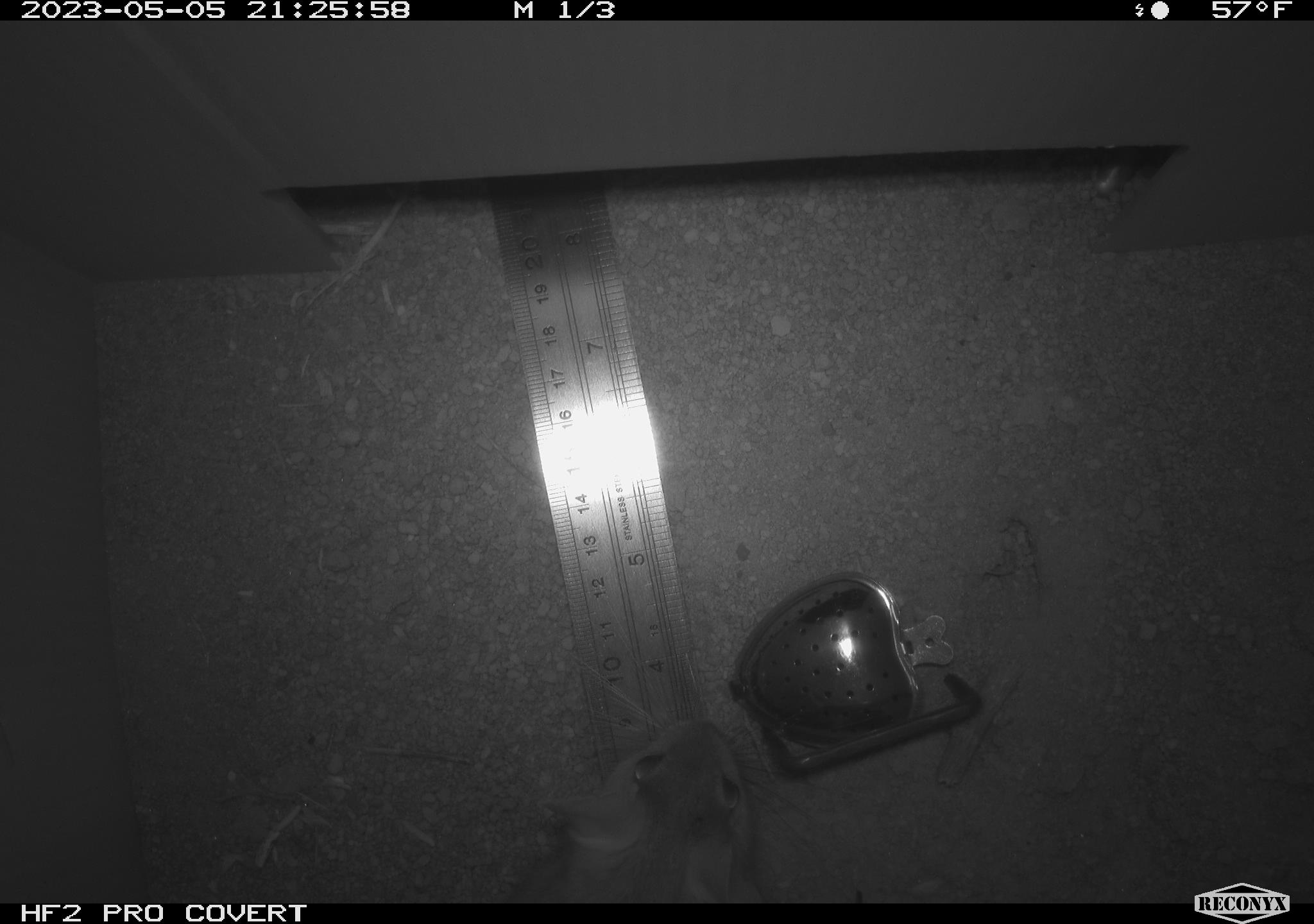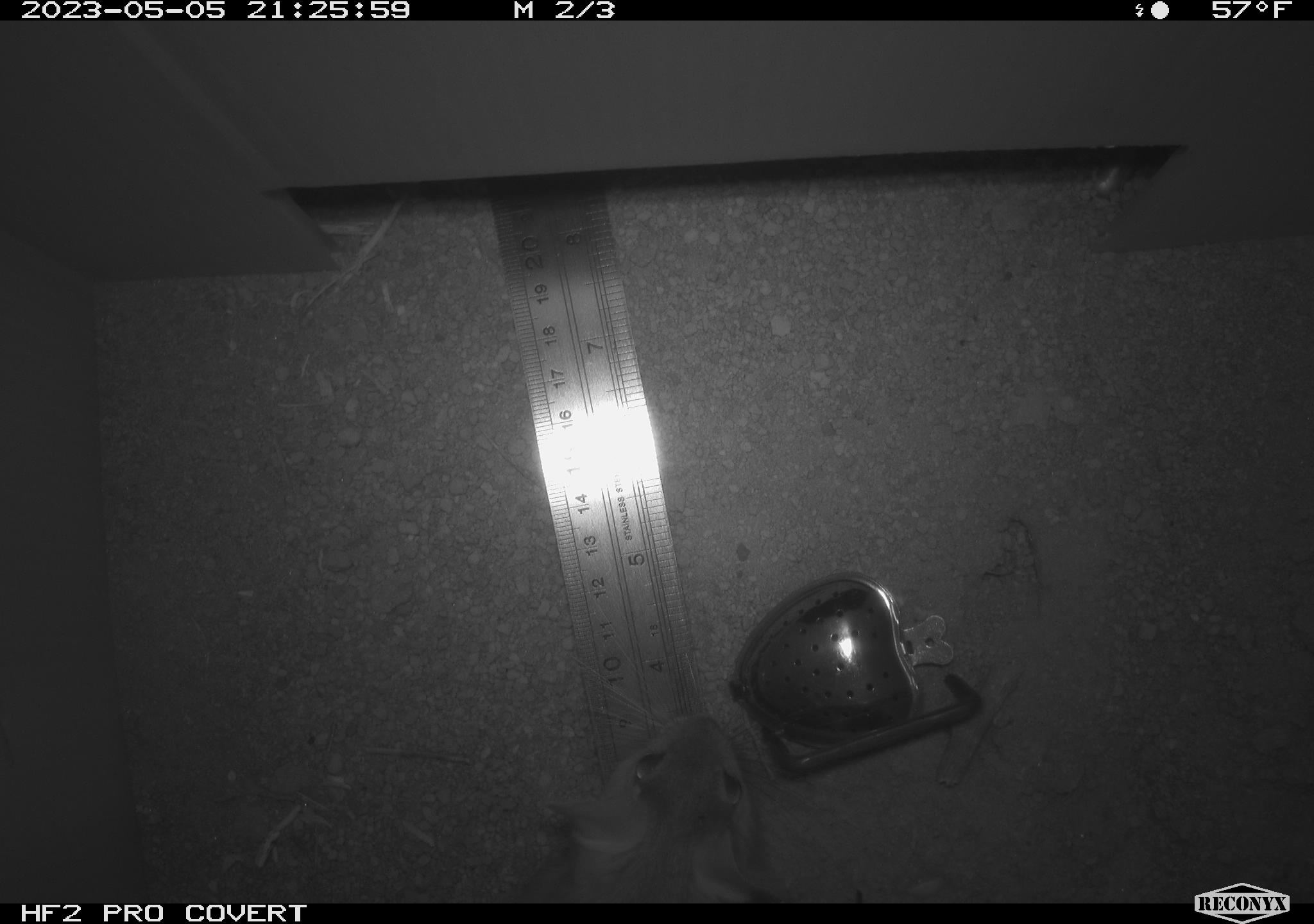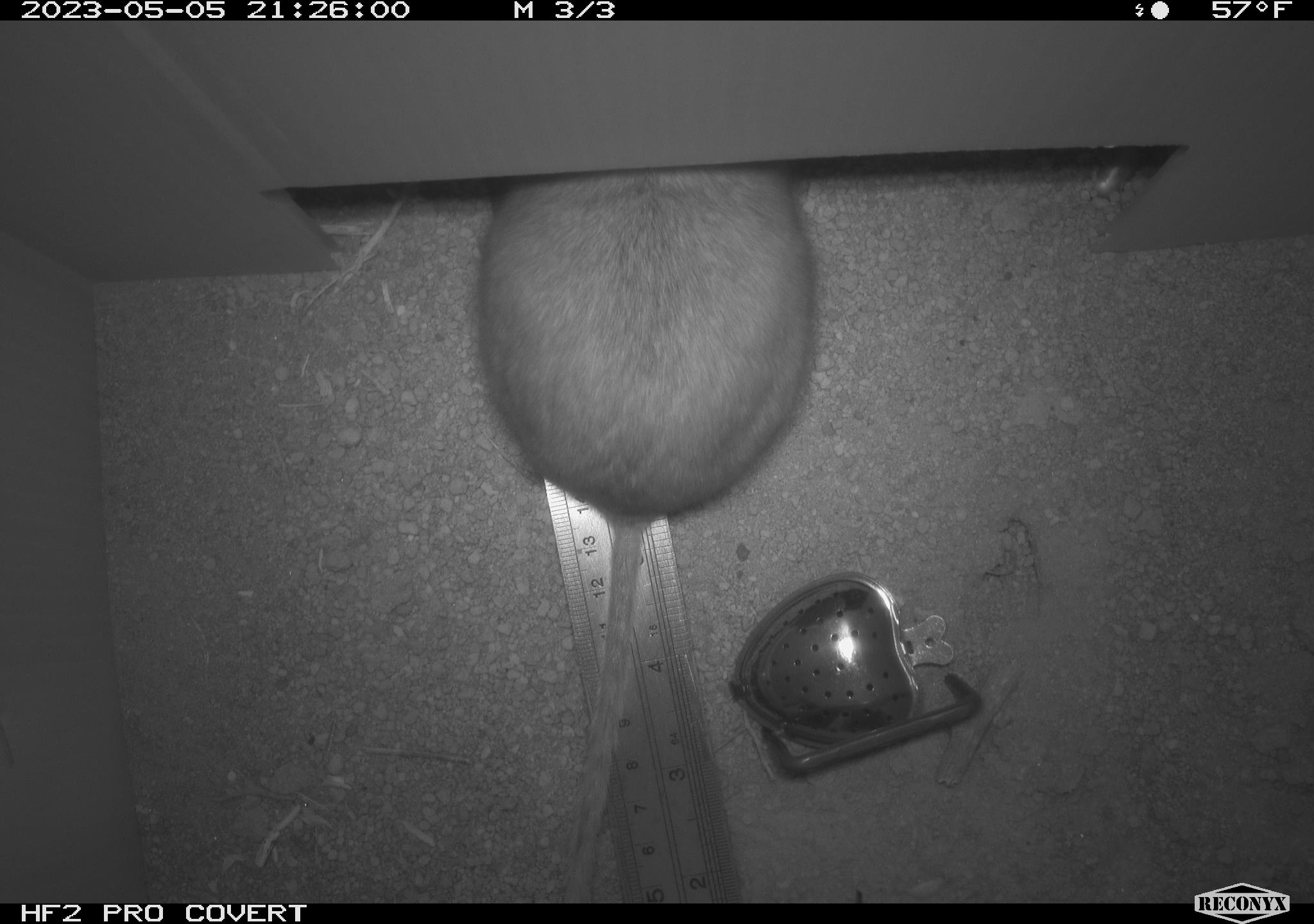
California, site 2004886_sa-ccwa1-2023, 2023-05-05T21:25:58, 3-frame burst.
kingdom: Animalia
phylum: Chordata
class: Mammalia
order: Rodentia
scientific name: Rodentia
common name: rodent